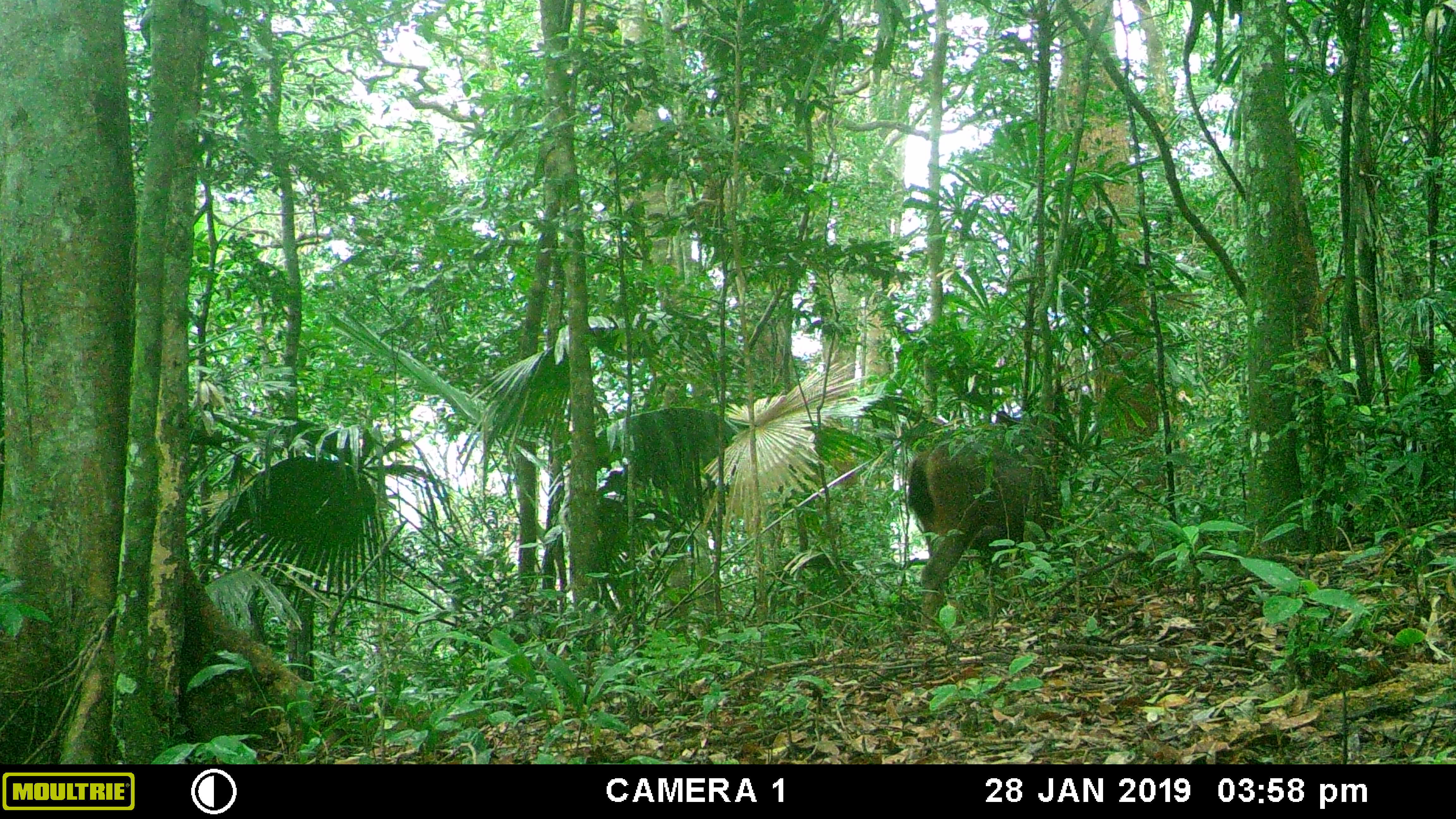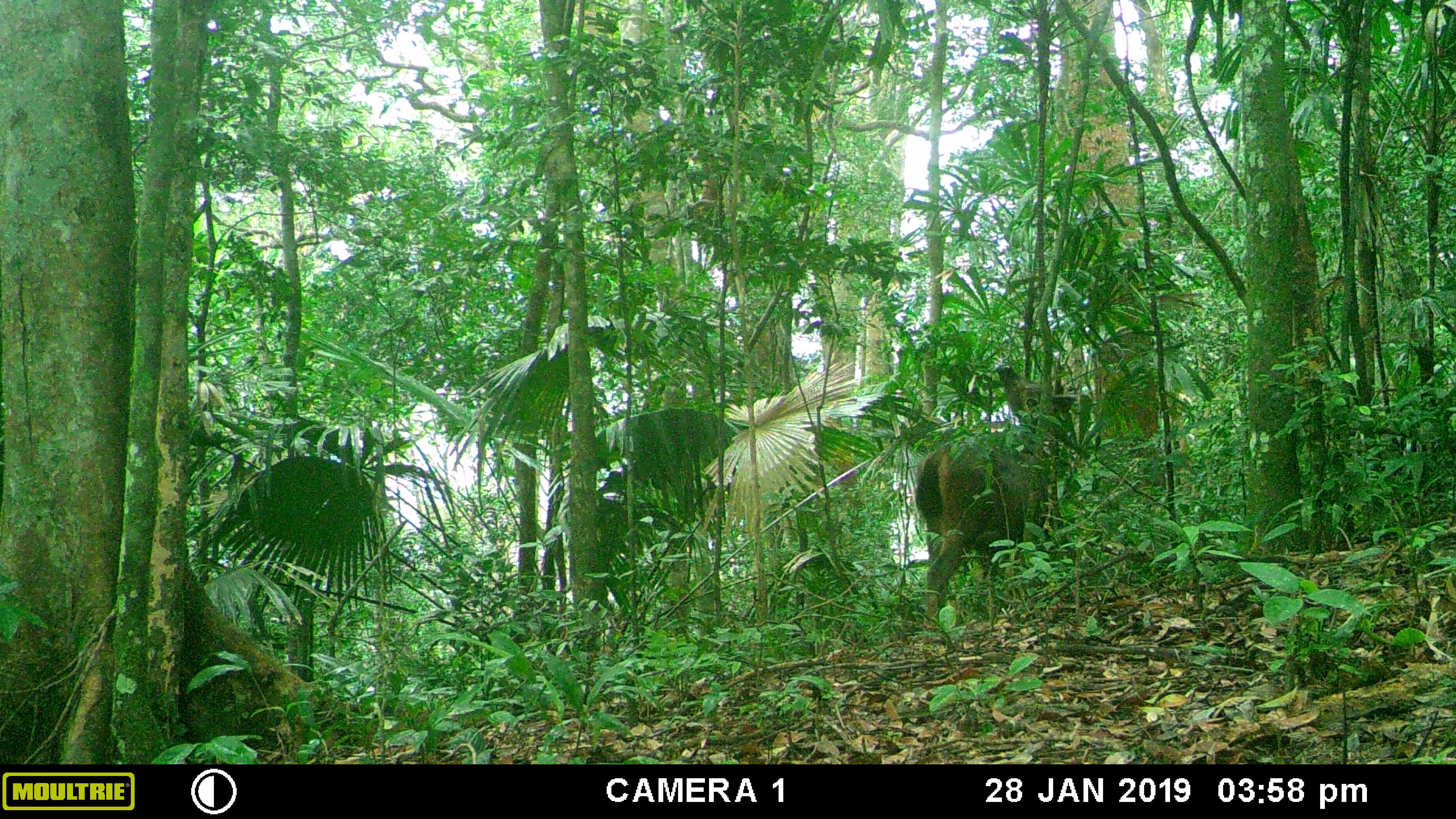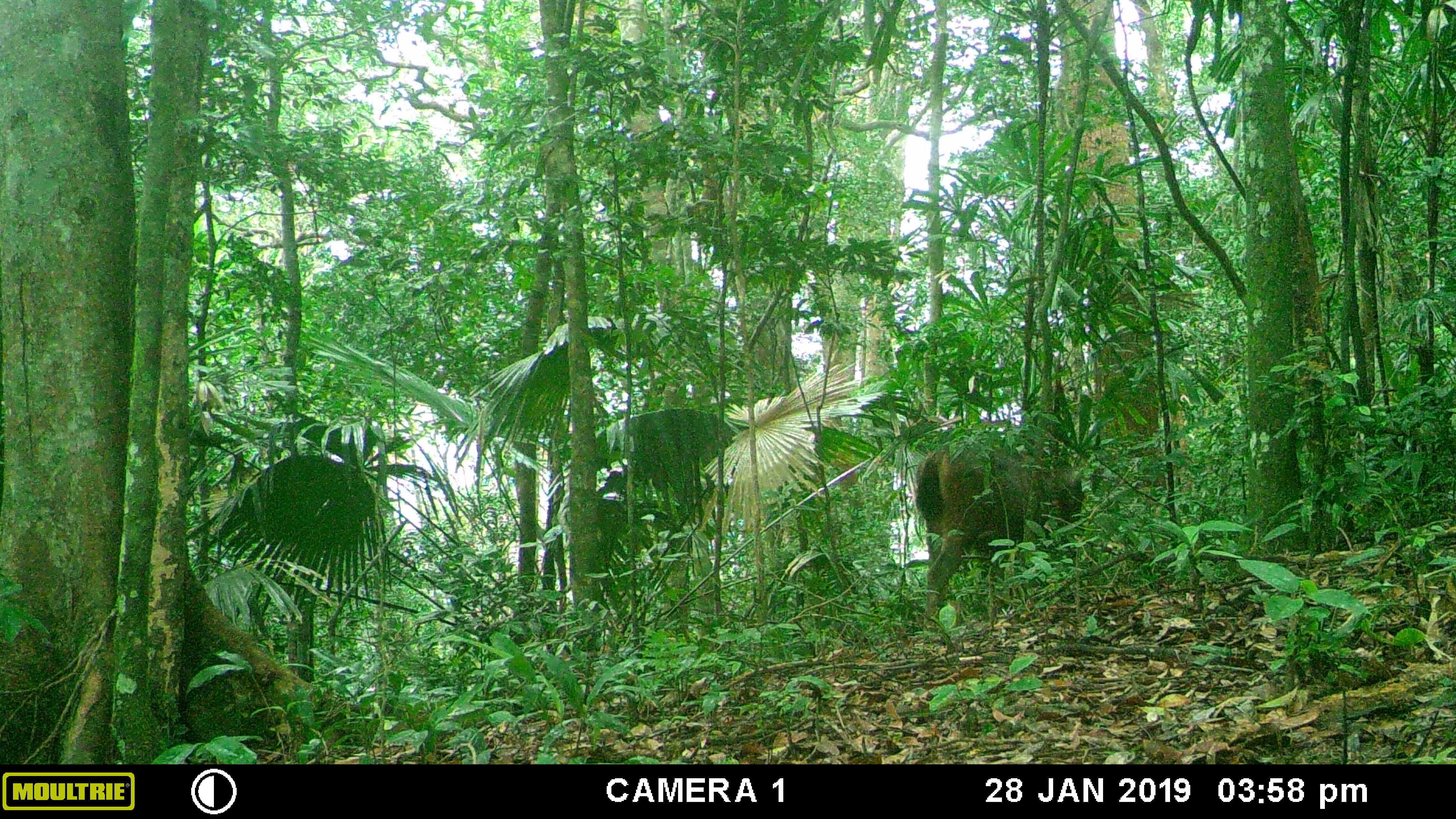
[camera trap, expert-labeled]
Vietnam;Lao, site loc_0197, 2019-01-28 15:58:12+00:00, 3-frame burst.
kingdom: Animalia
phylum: Chordata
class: Mammalia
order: Artiodactyla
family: Cervidae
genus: Rusa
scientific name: Rusa unicolor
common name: sambar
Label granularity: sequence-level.